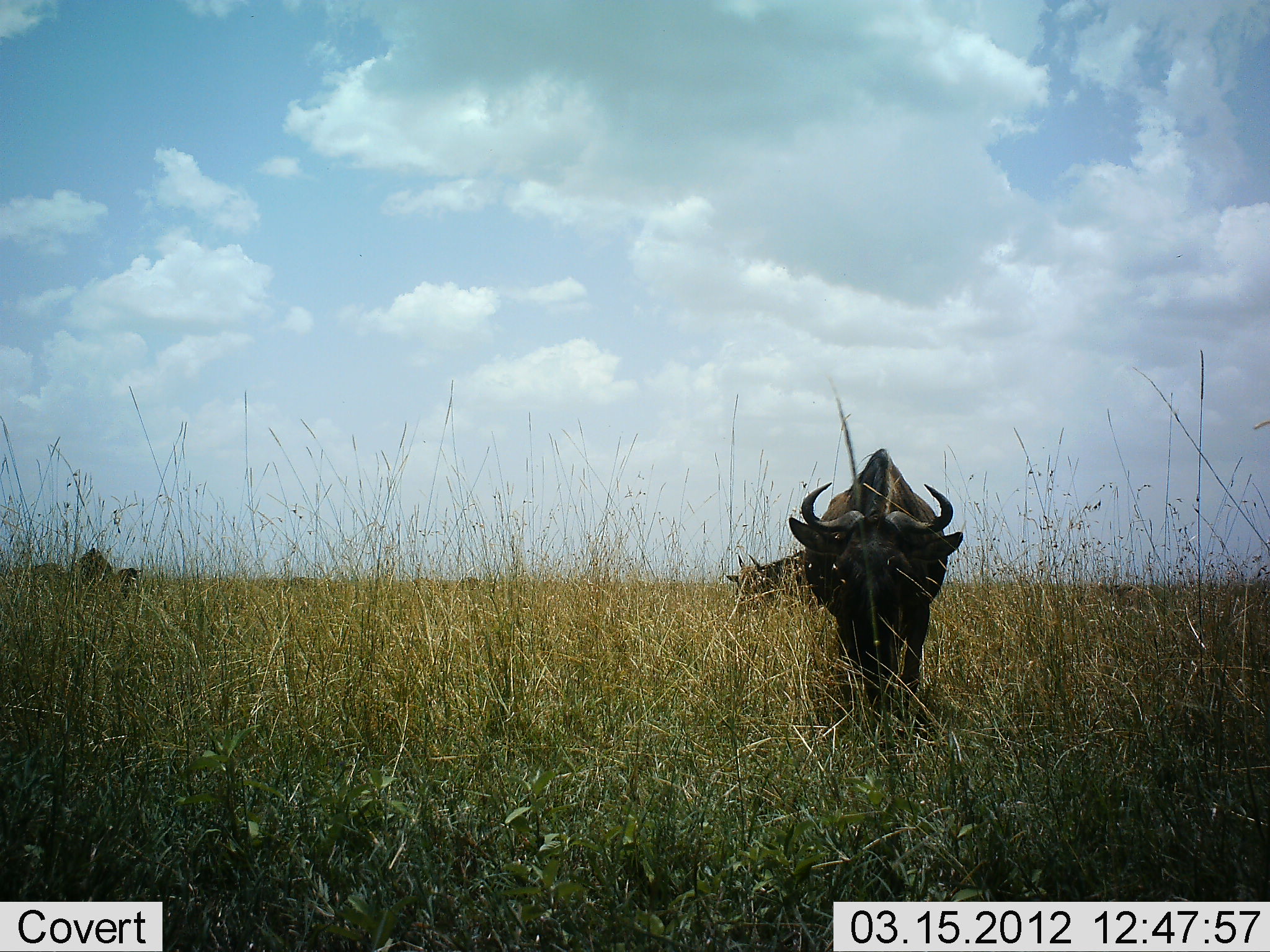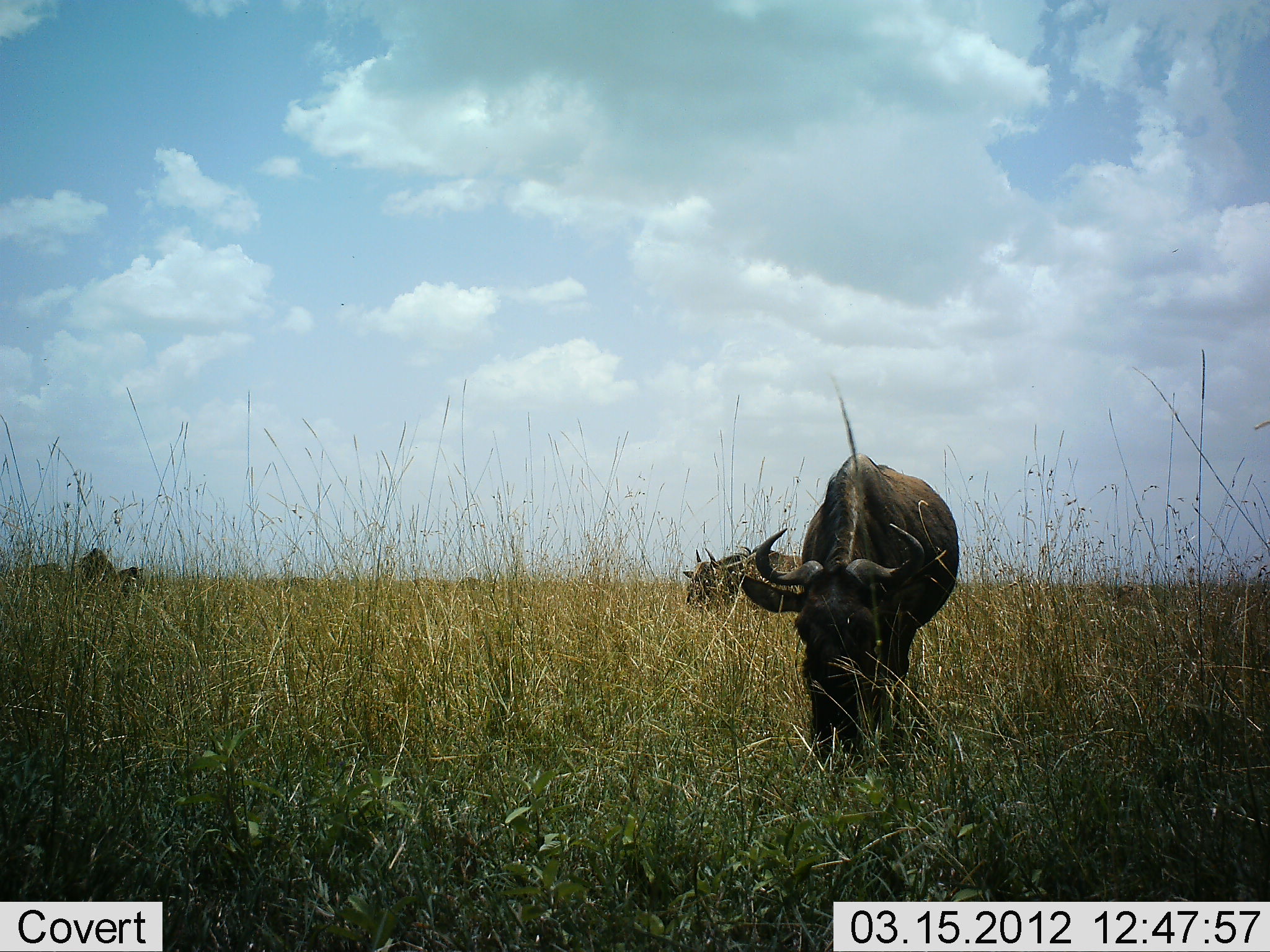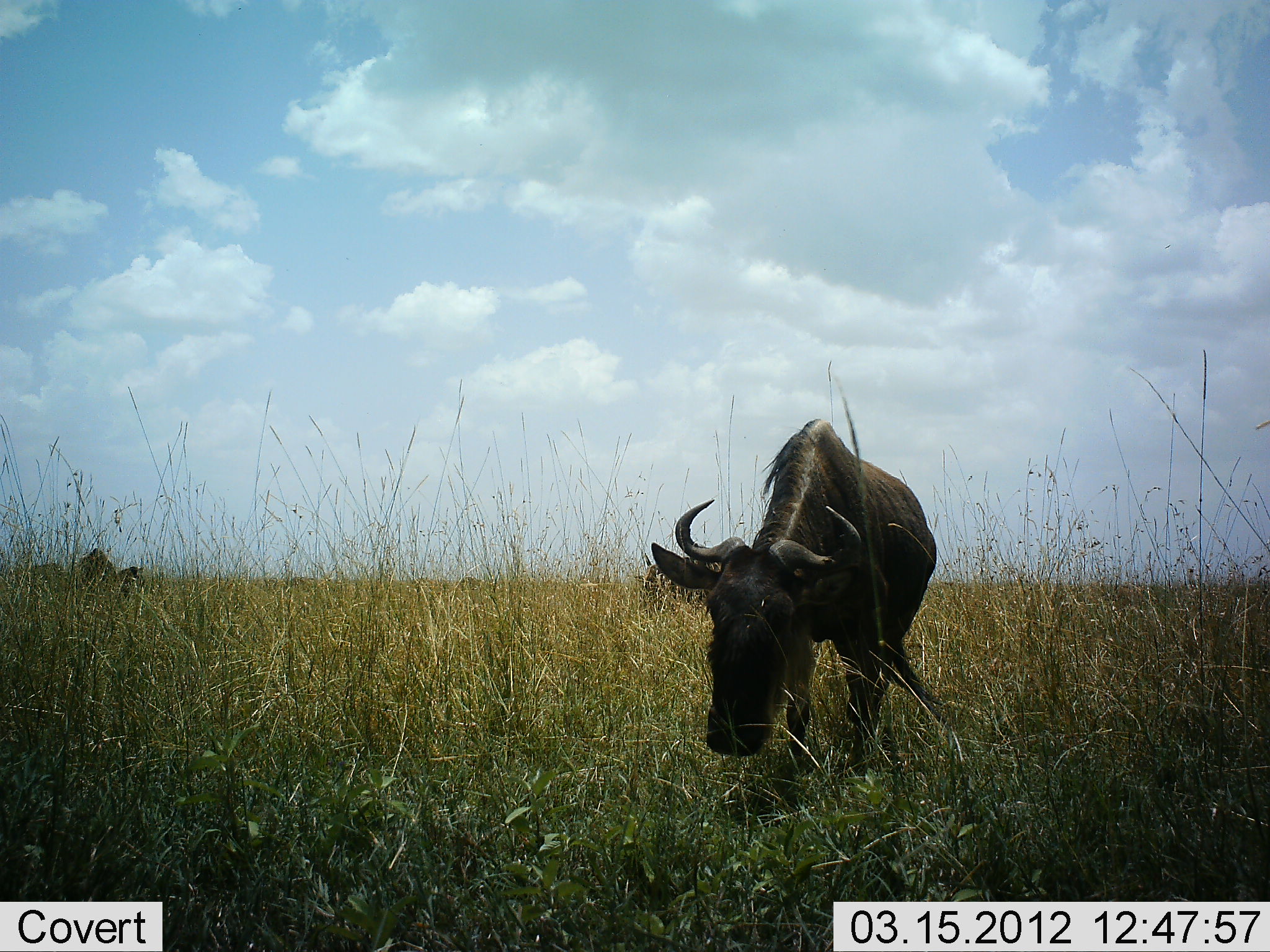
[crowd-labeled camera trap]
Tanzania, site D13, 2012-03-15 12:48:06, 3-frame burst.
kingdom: Animalia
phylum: Chordata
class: Mammalia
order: Artiodactyla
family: Bovidae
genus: Connochaetes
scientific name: Connochaetes taurinus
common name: blue wildebeest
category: wildebeest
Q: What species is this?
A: Wildebeest (blue wildebeest) (Connochaetes taurinus).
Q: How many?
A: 3.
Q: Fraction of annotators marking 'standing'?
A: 37%.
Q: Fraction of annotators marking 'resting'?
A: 5%.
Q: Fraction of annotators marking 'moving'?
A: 84%.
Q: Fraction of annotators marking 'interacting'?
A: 0%.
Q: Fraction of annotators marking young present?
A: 0%.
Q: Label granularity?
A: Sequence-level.